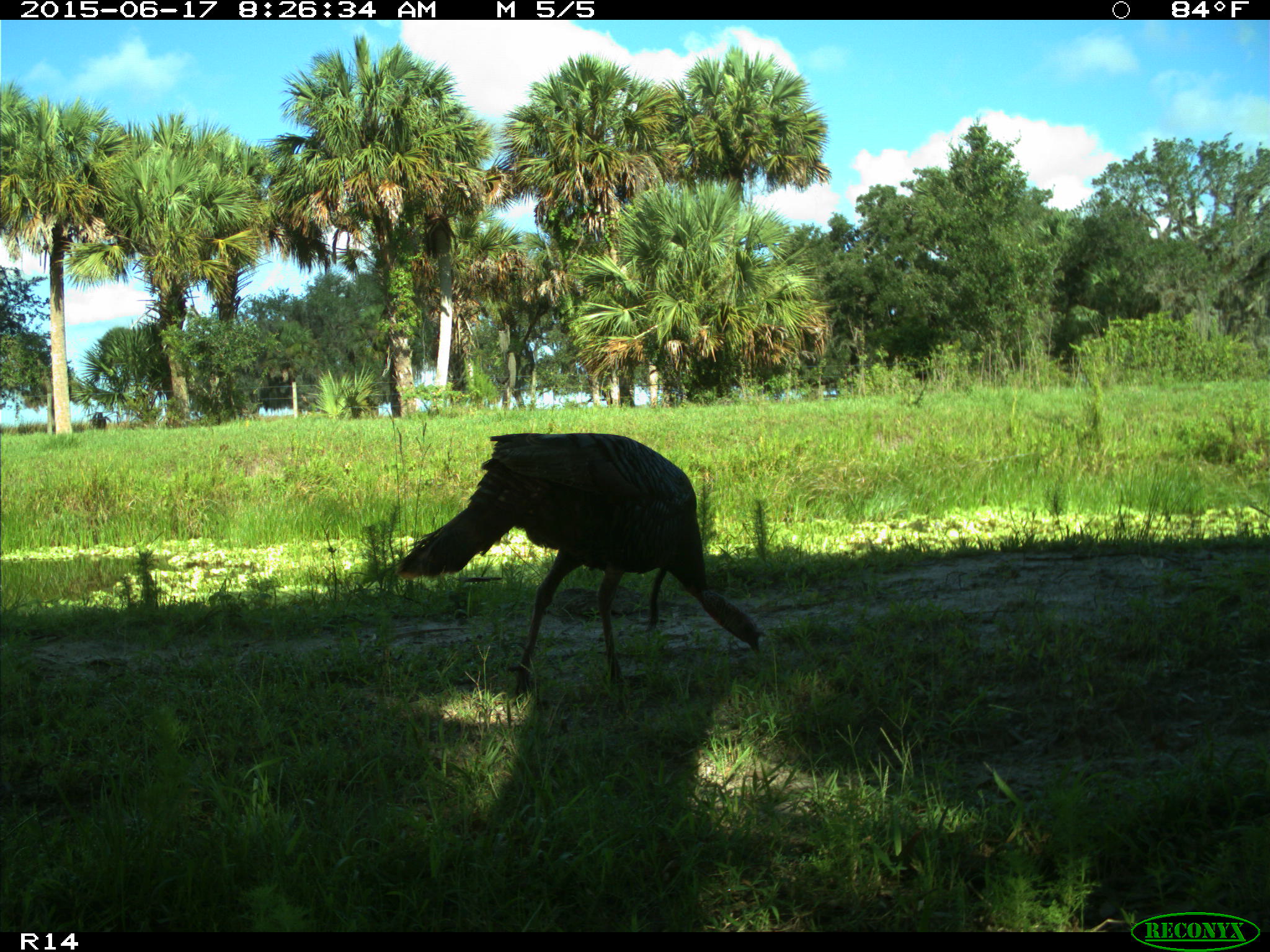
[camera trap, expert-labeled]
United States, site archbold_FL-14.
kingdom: Animalia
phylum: Chordata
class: Aves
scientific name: Aves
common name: birds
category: unidentified bird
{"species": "unidentified bird (birds) (Aves)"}